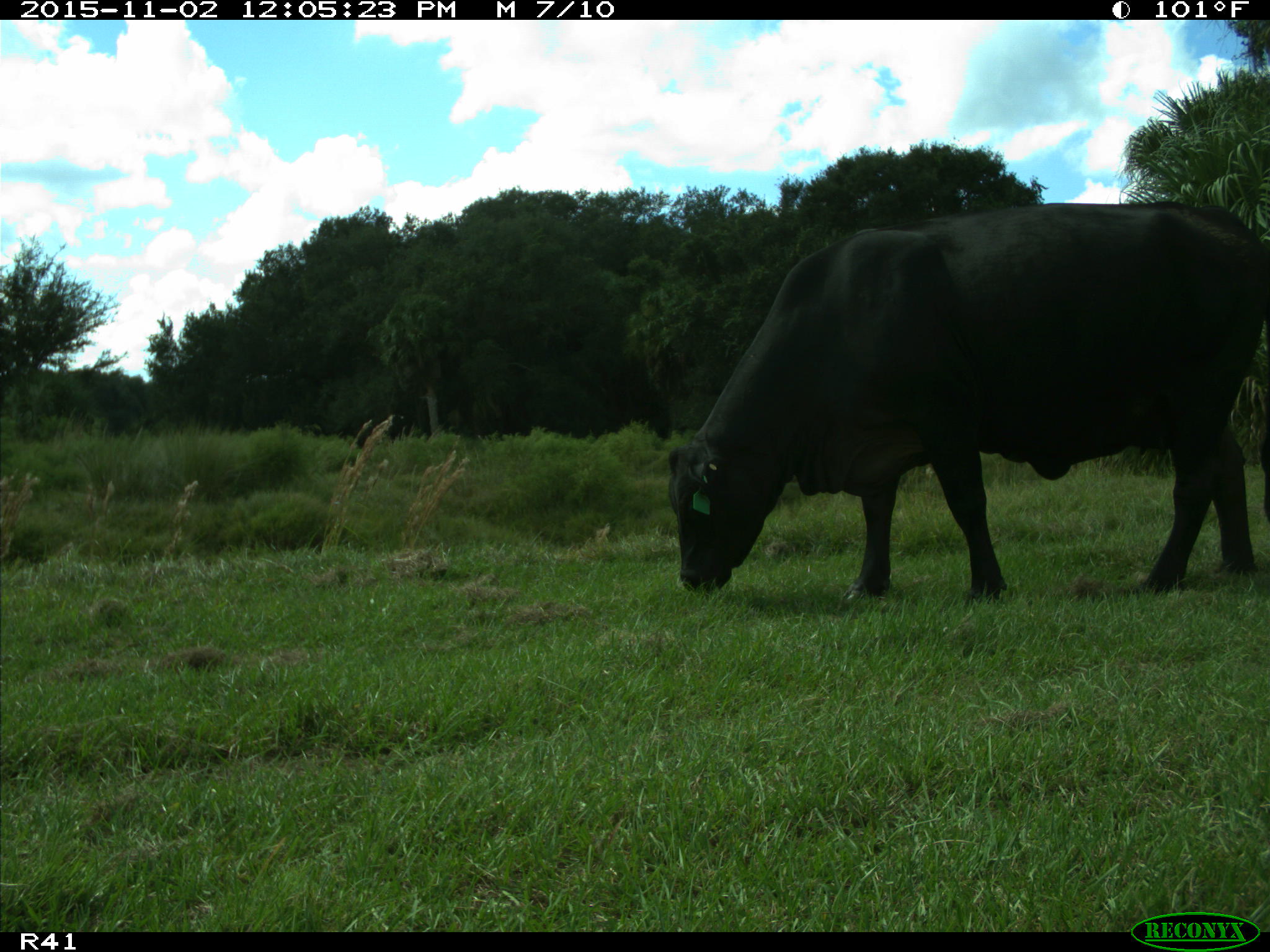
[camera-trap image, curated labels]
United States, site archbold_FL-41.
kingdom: Animalia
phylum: Chordata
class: Mammalia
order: Artiodactyla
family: Bovidae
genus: Bos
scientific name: Bos taurus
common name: domestic cow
Bos taurus (domestic cow).